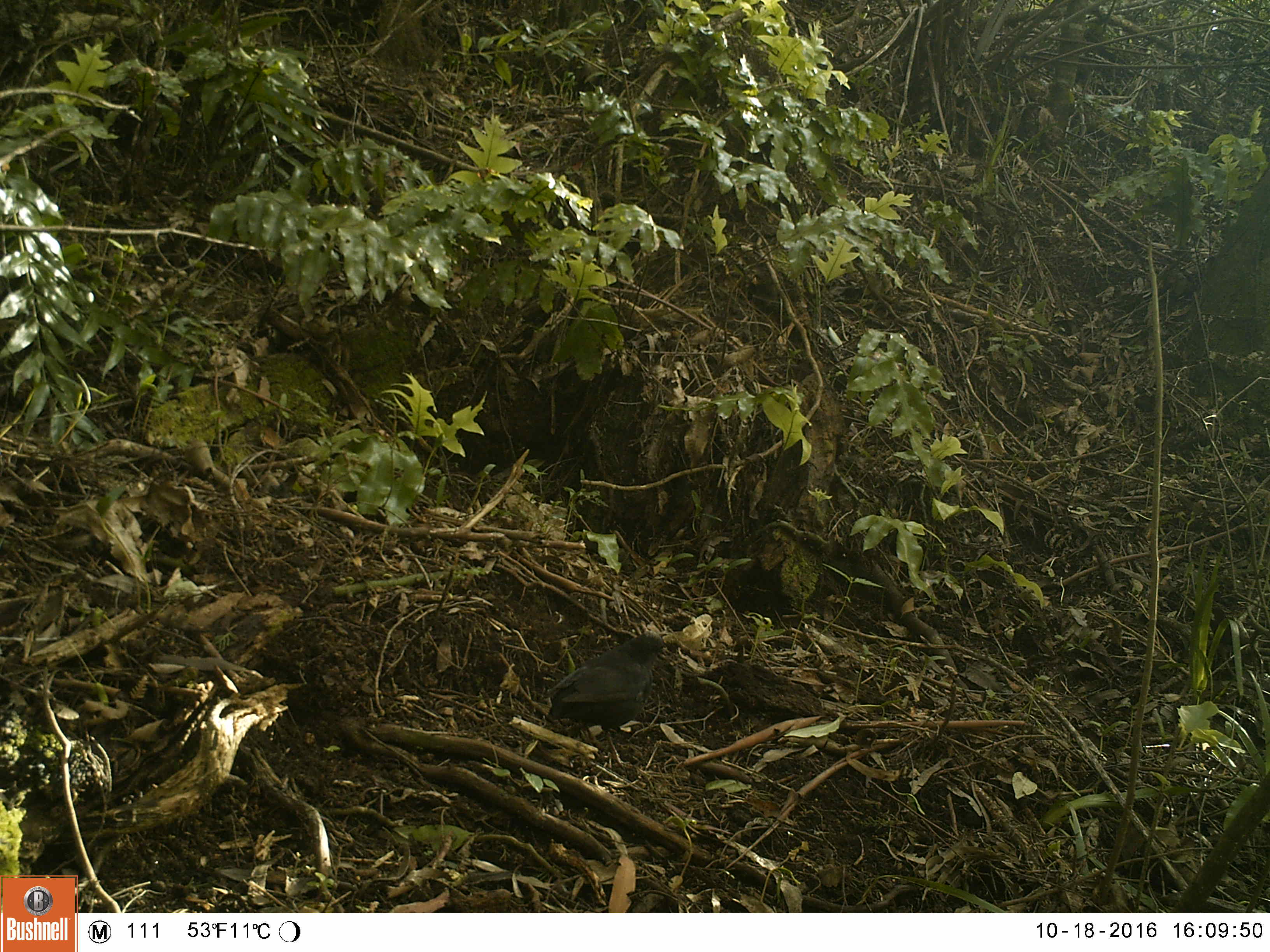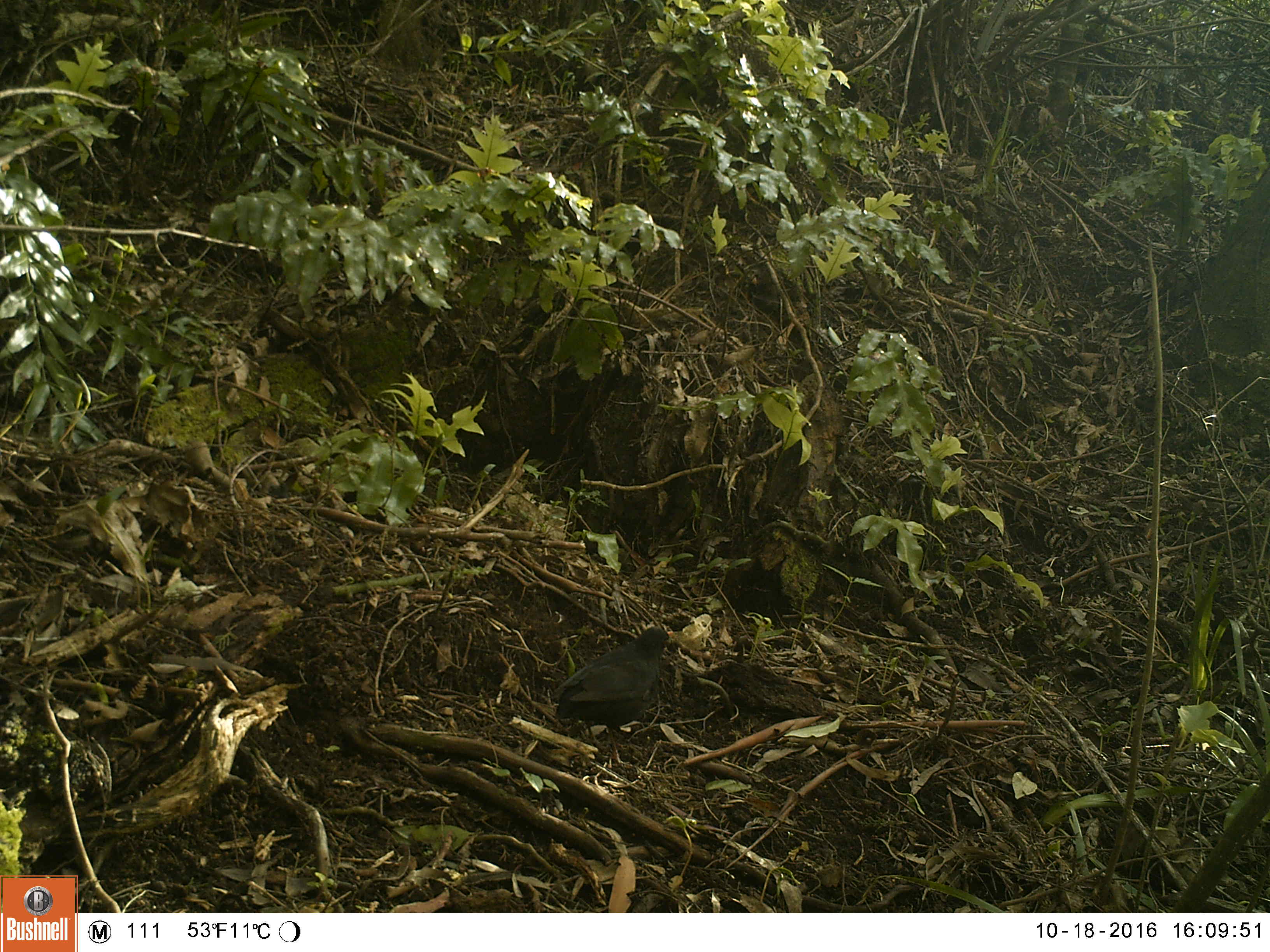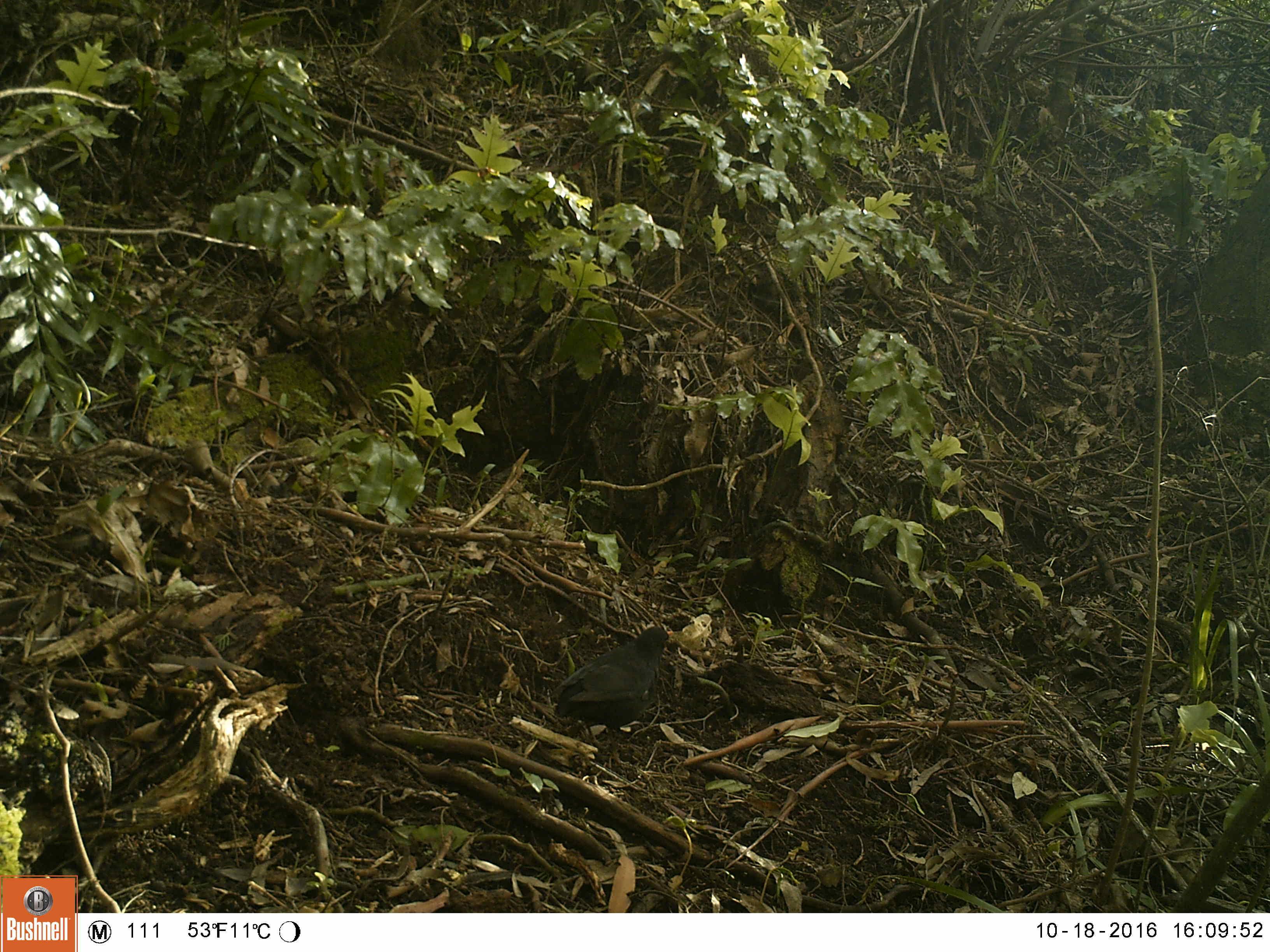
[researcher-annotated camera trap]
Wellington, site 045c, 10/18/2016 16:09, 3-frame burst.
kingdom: Animalia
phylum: Chordata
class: Aves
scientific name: Aves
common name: bird